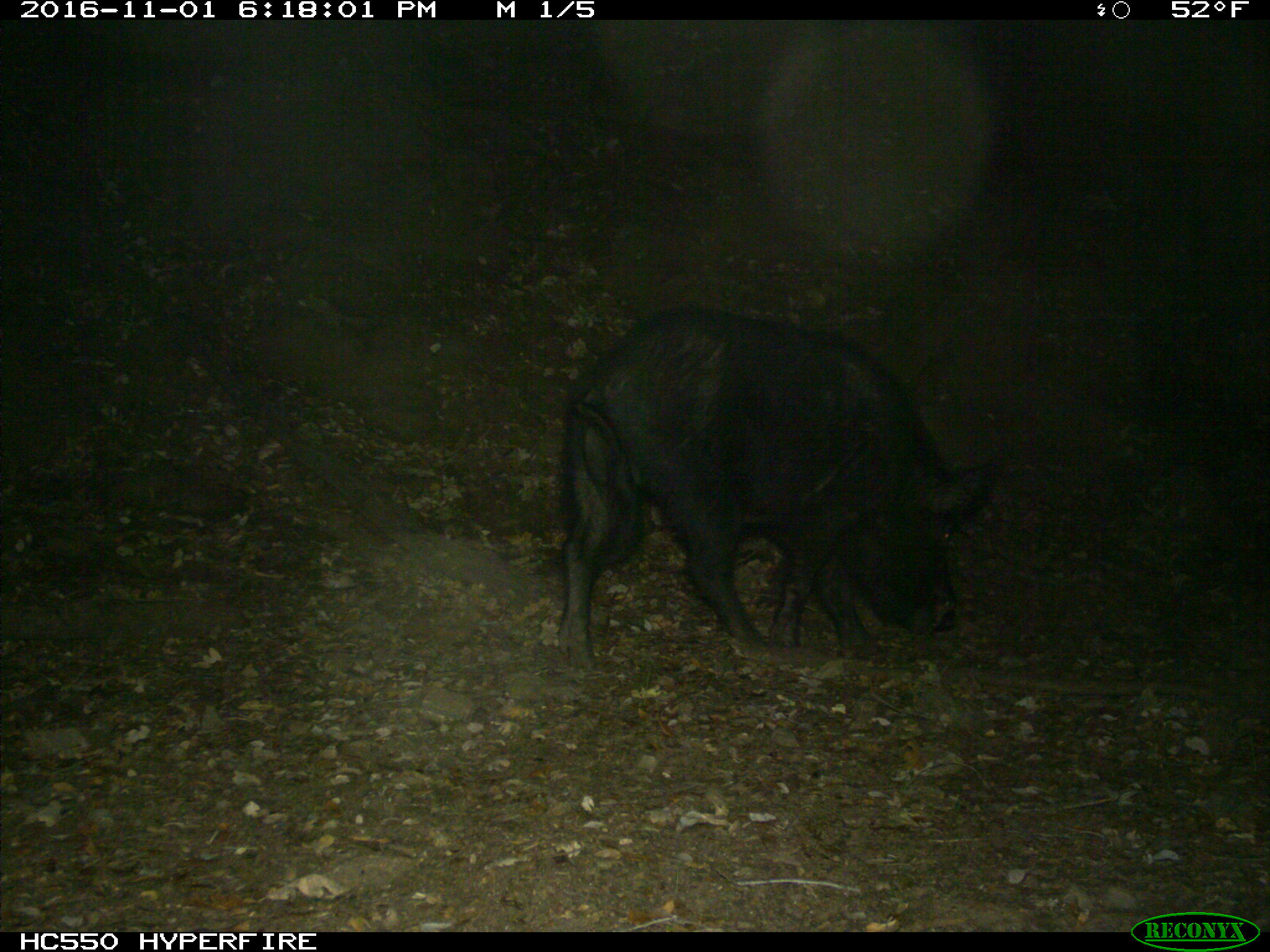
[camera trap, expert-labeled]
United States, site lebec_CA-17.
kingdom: Animalia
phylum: Chordata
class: Mammalia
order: Artiodactyla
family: Suidae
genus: Sus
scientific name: Sus scrofa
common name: wild boar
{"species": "Sus scrofa (wild boar)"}